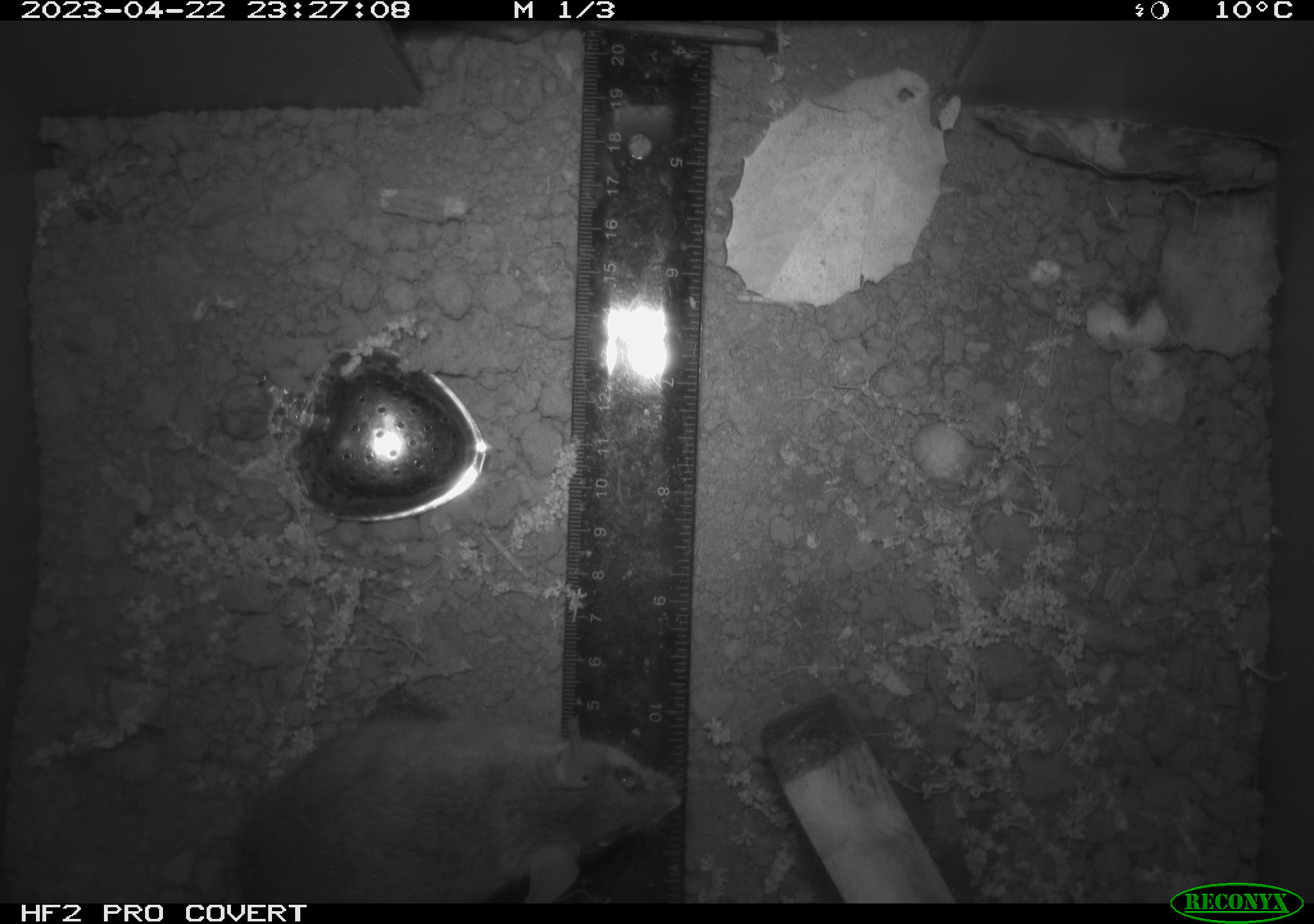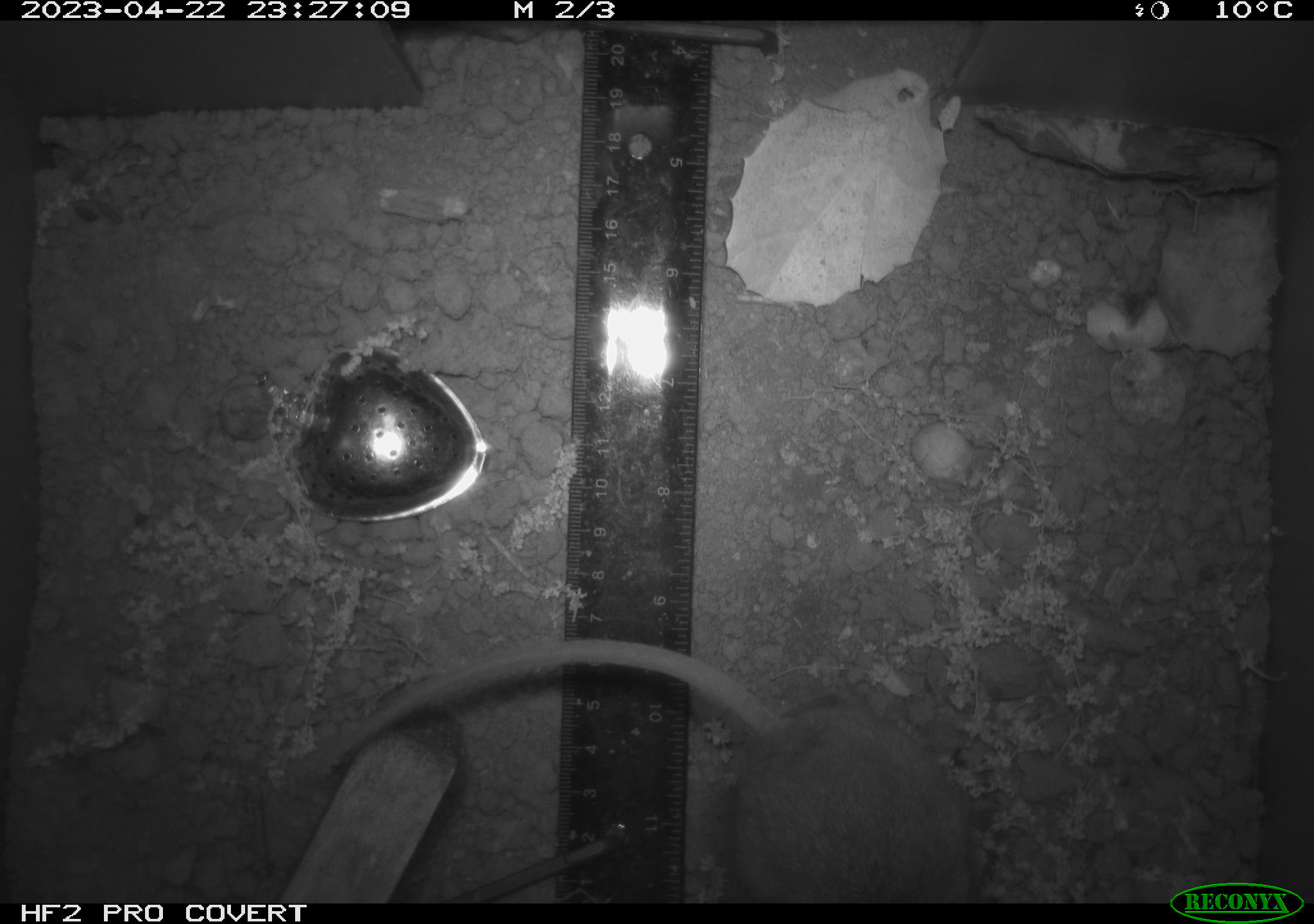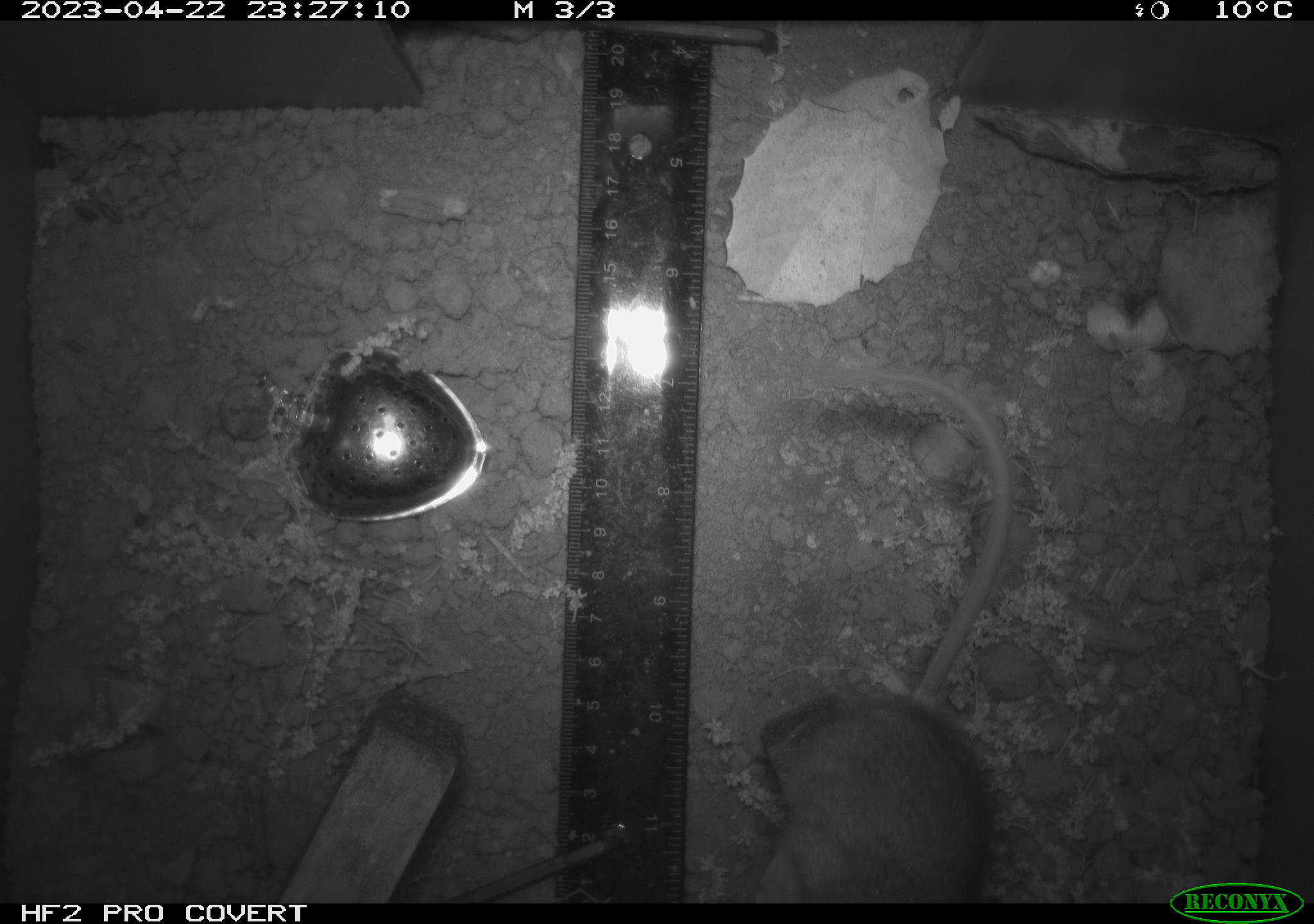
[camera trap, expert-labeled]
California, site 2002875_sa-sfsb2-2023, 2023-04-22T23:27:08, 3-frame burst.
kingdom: Animalia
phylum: Chordata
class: Mammalia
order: Rodentia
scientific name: Rodentia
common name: mouse species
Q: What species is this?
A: Mouse species (Rodentia).